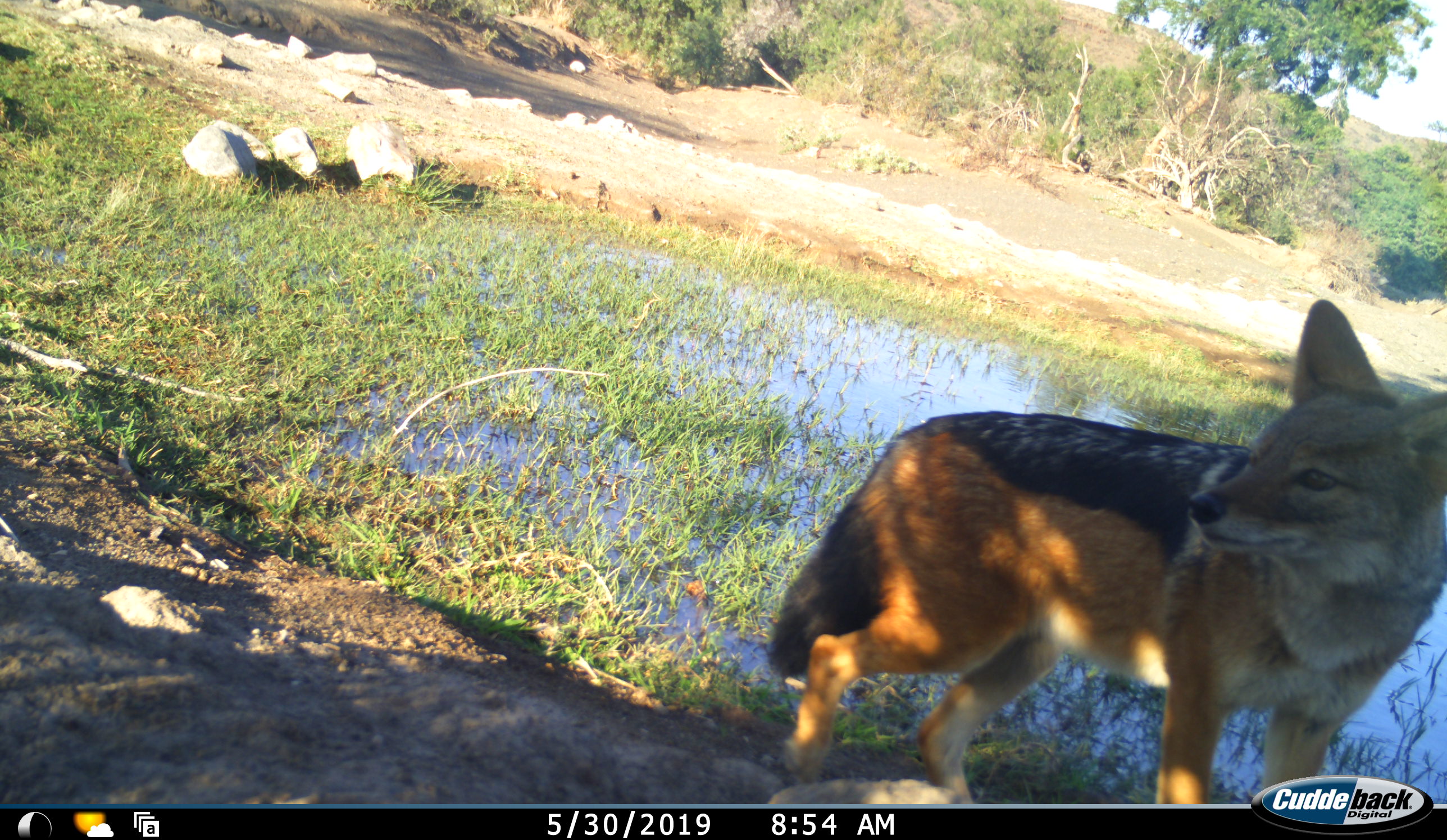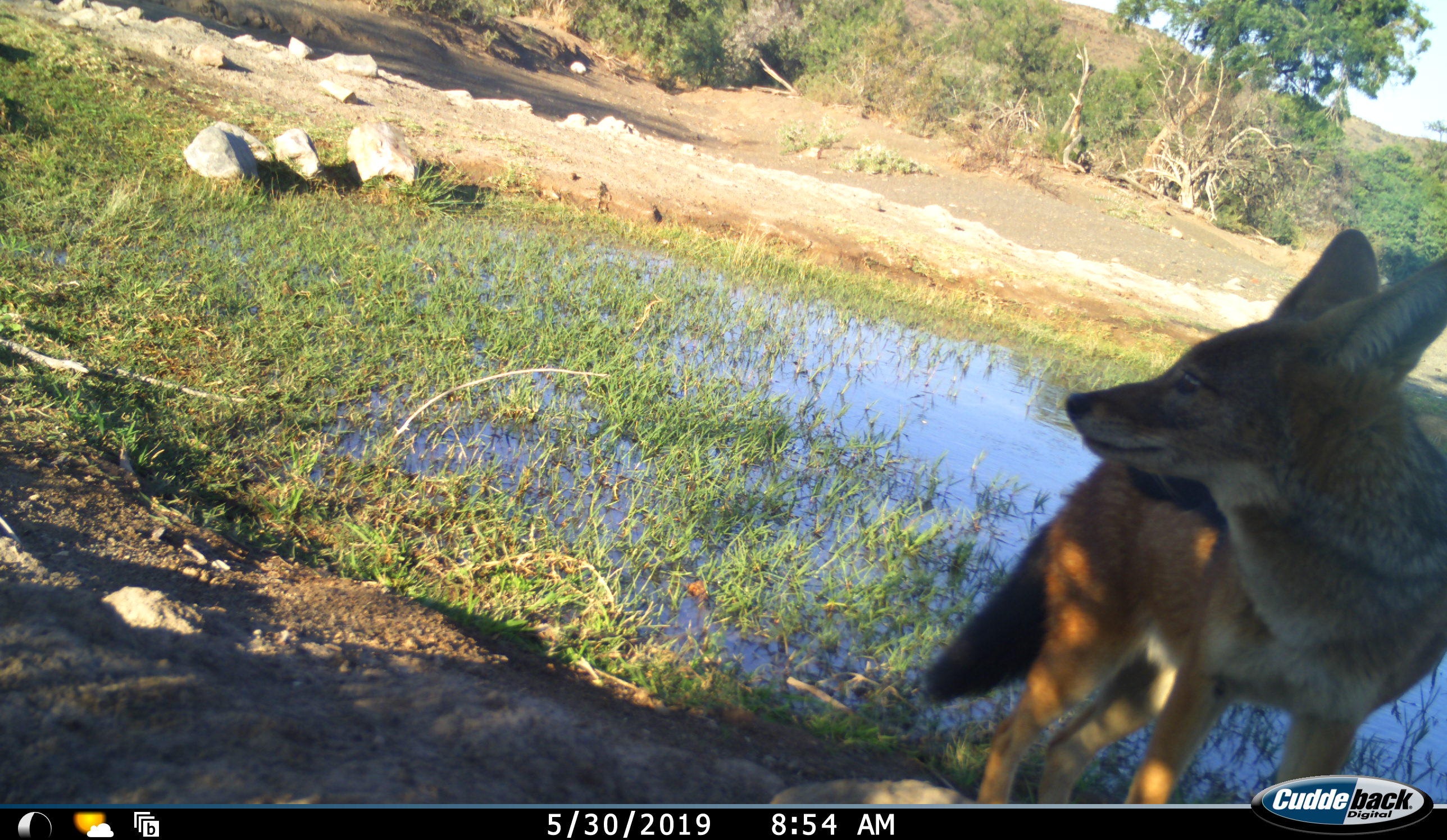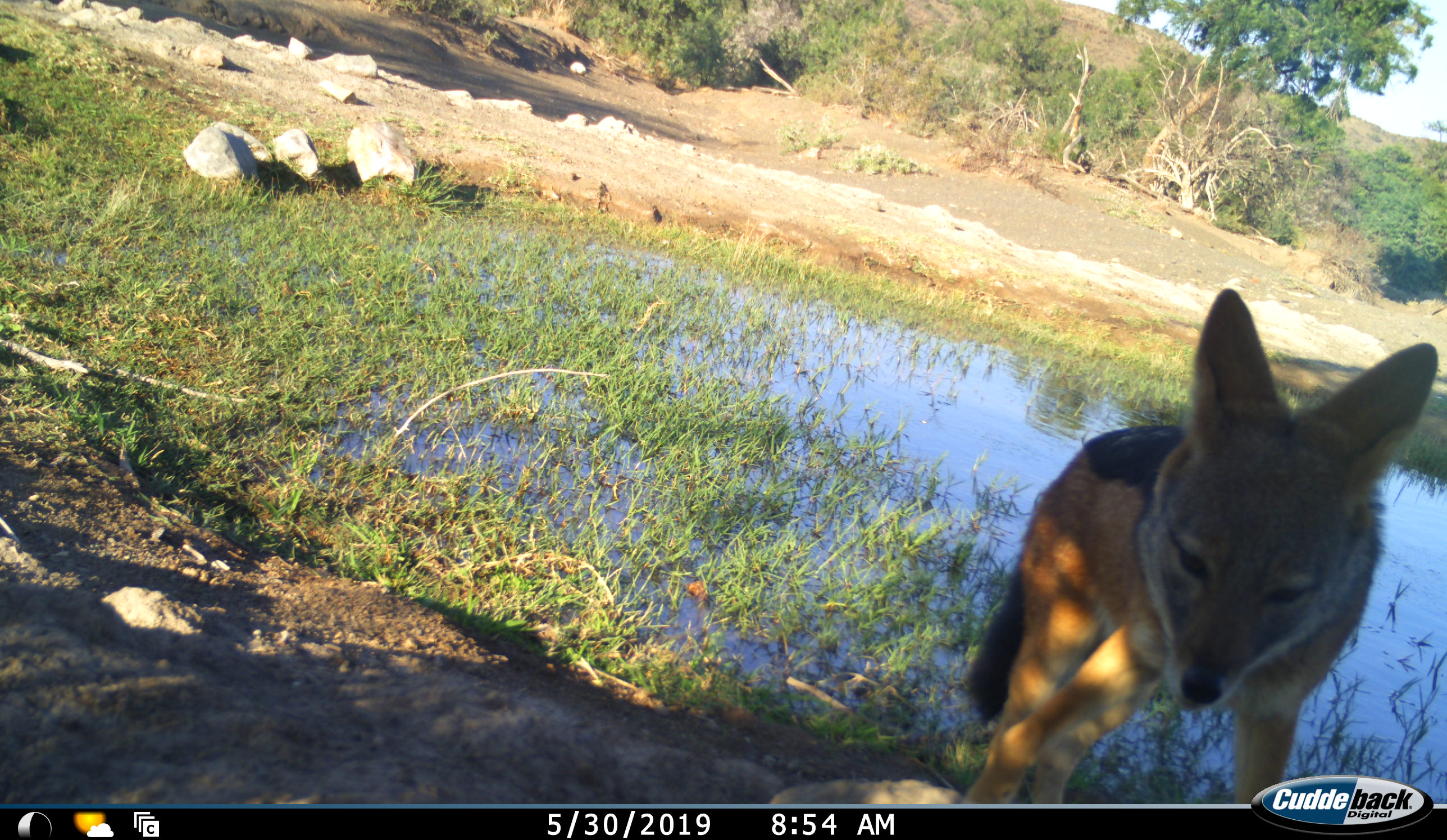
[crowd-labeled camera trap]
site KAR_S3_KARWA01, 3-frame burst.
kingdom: Animalia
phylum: Chordata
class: Mammalia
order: Carnivora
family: Canidae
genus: Lupulella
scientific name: Lupulella mesomelas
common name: black-backed jackal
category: jackalblackbacked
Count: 1.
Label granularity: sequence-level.